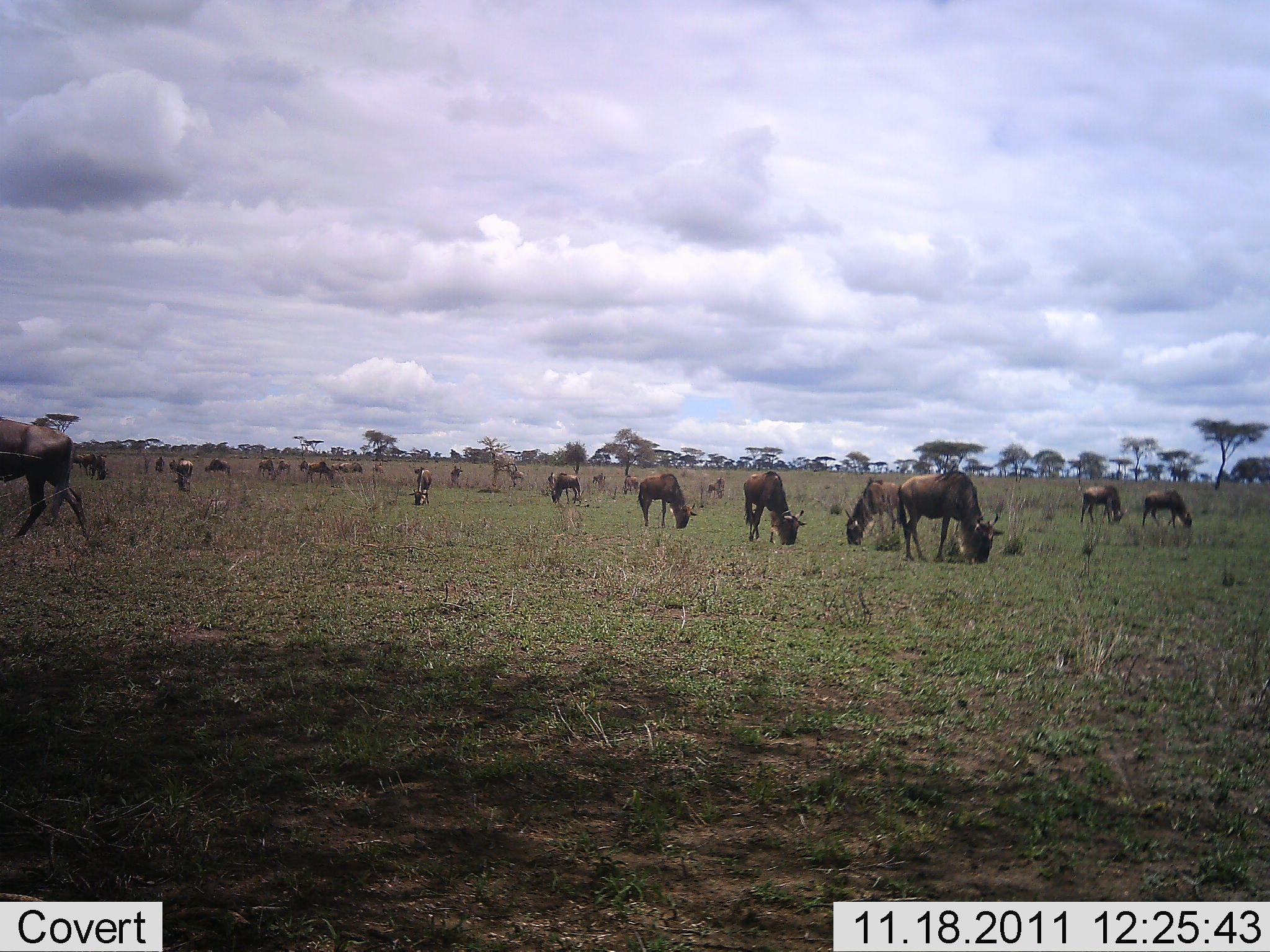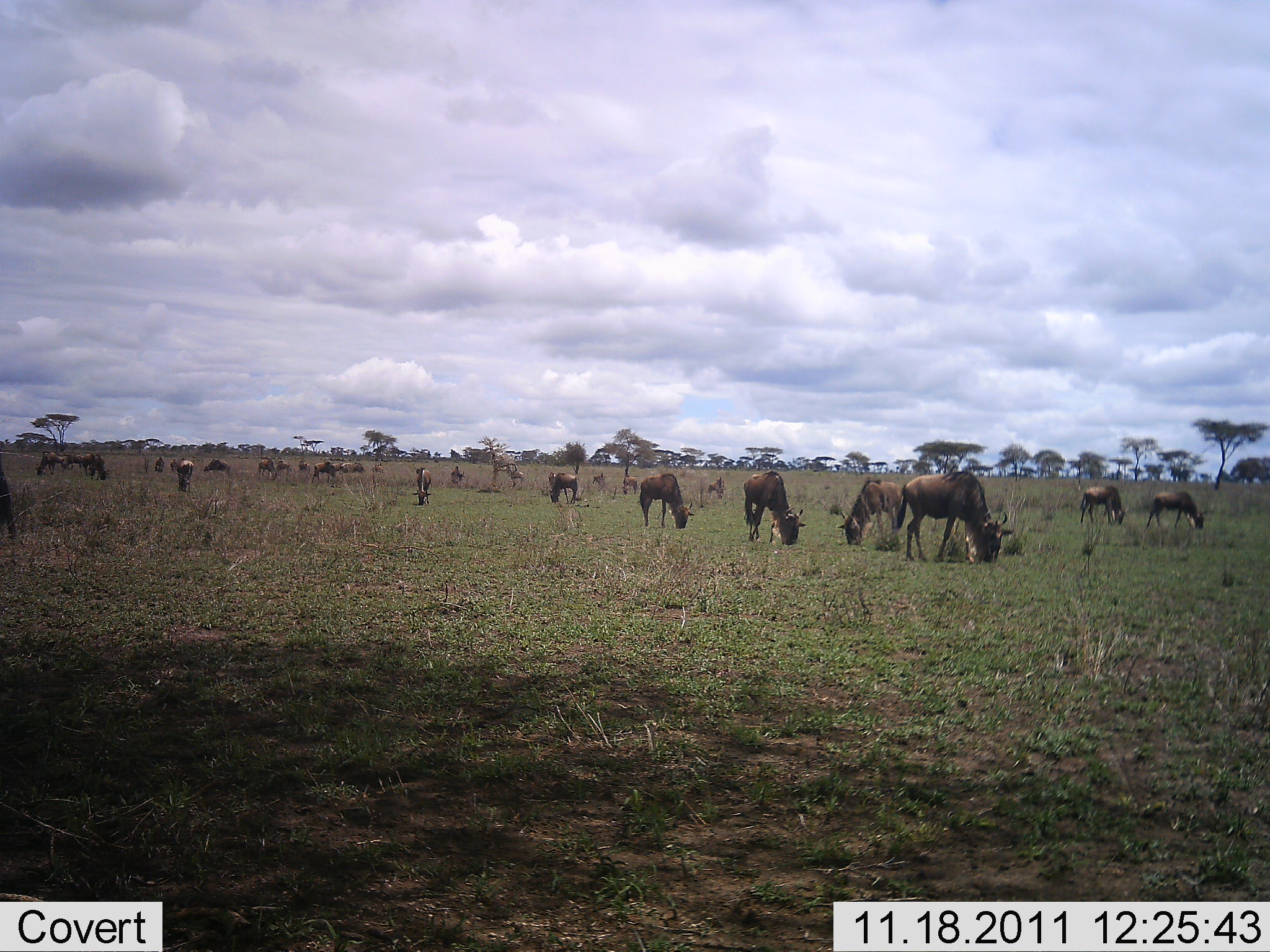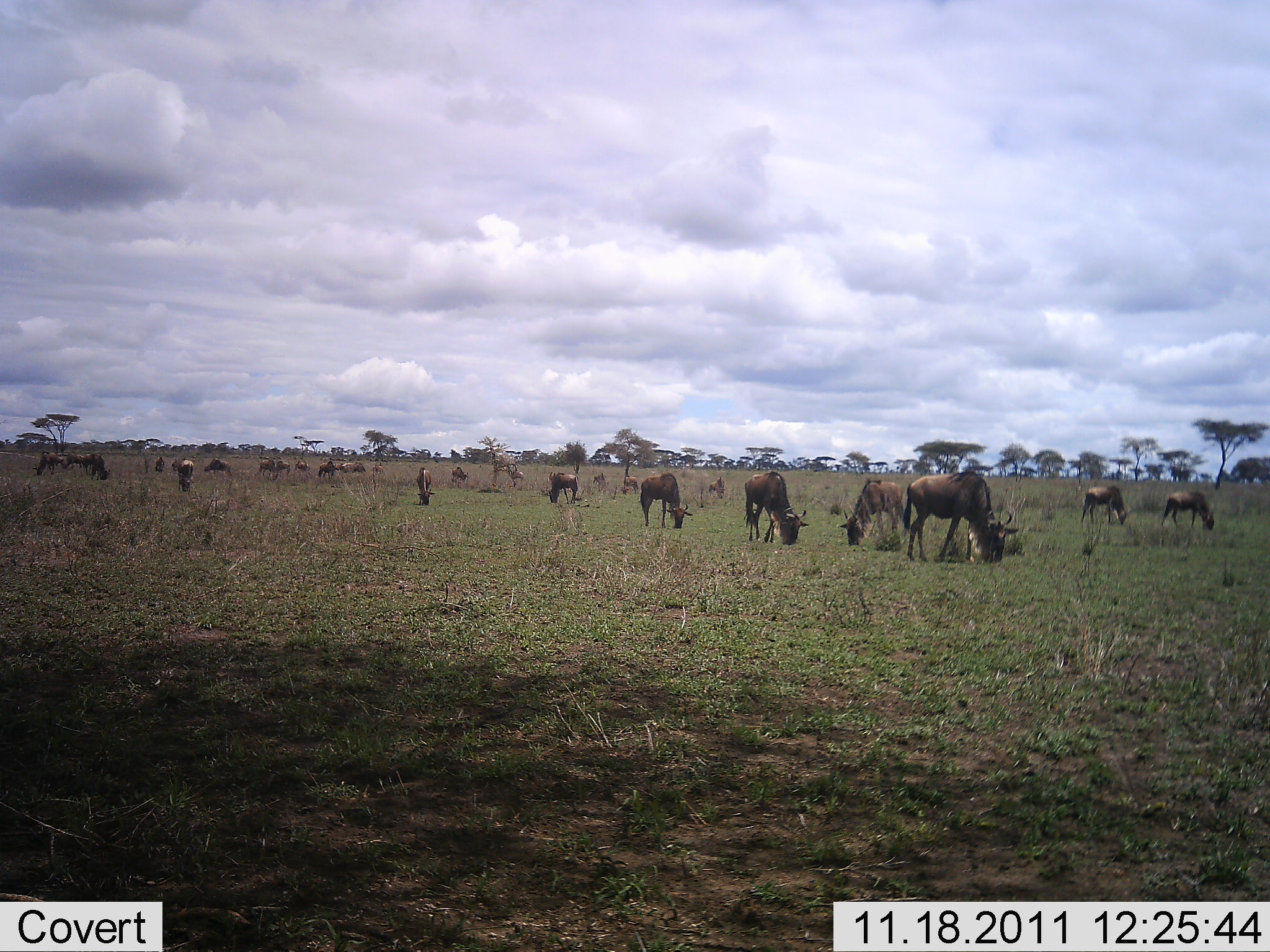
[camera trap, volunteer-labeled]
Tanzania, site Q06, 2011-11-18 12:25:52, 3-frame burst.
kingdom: Animalia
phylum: Chordata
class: Mammalia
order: Artiodactyla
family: Bovidae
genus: Connochaetes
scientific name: Connochaetes taurinus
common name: blue wildebeest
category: wildebeest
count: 11-50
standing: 27%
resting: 0%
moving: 45%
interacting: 0%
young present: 0%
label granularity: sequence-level